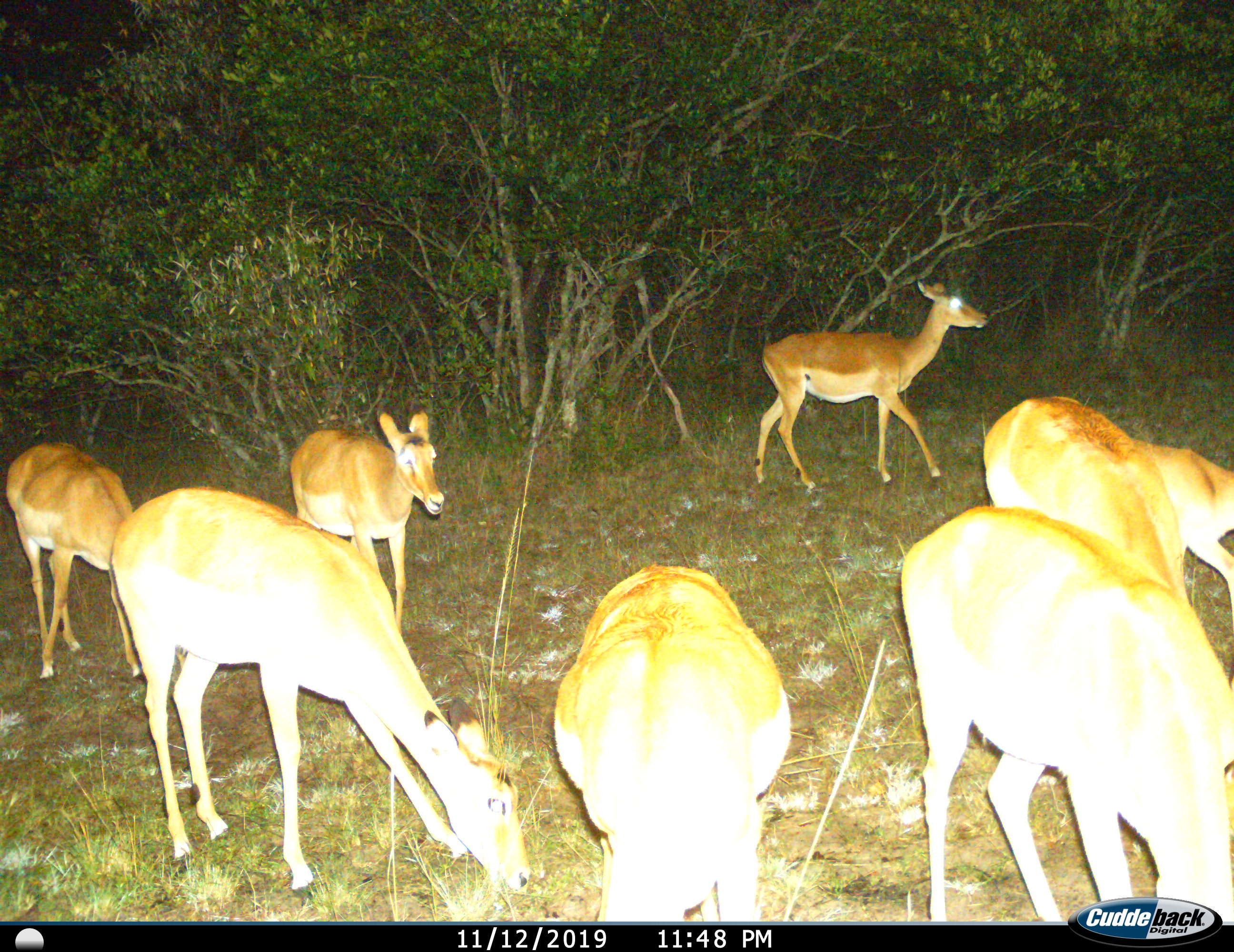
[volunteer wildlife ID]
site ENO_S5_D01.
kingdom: Animalia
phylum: Chordata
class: Mammalia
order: Artiodactyla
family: Bovidae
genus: Aepyceros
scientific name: Aepyceros melampus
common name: impala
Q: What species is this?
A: Impala (Aepyceros melampus).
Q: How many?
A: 8.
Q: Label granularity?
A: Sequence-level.